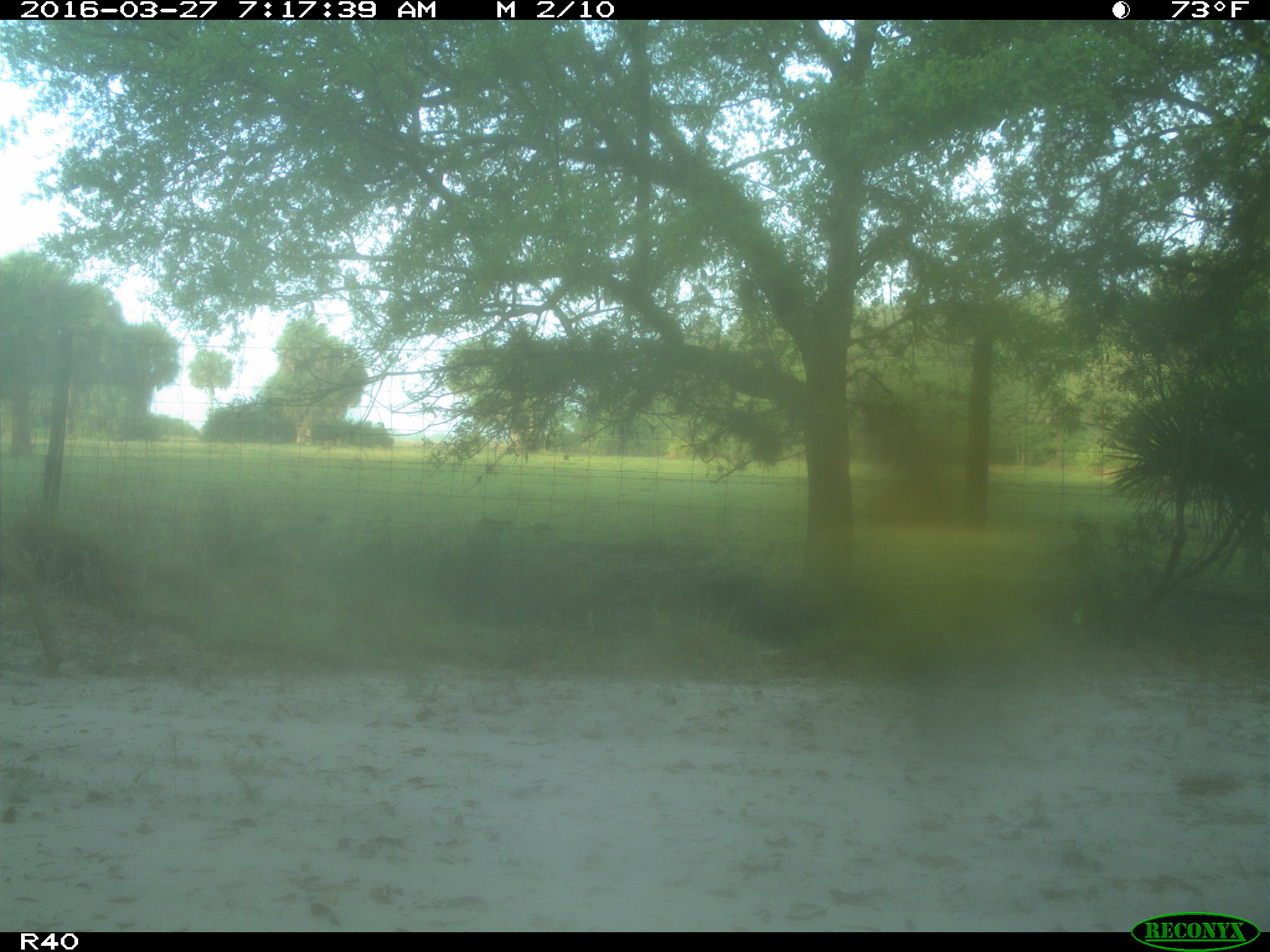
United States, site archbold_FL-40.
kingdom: Animalia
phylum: Chordata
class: Mammalia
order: Artiodactyla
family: Cervidae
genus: Odocoileus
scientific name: Odocoileus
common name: deer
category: unidentified deer